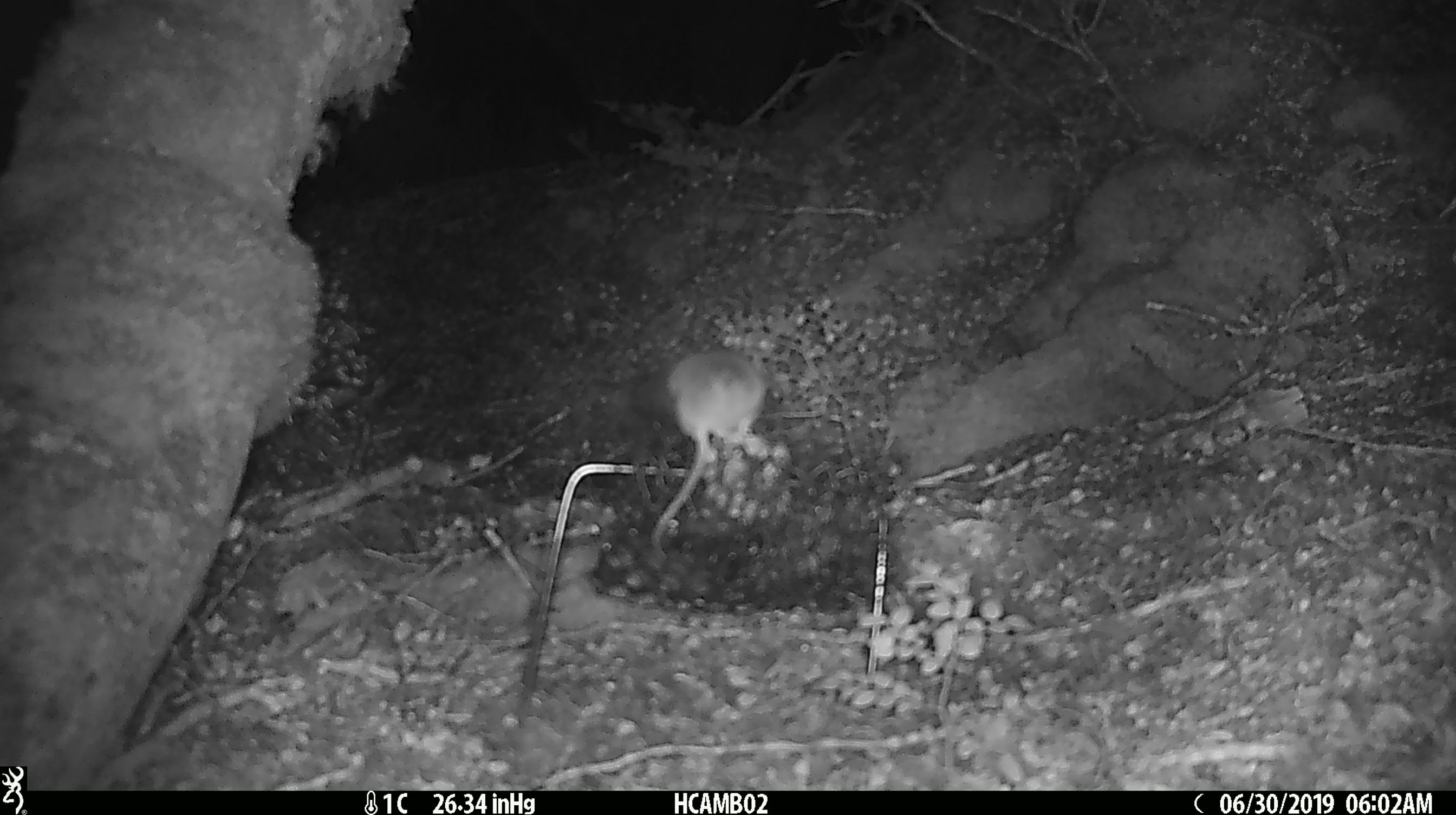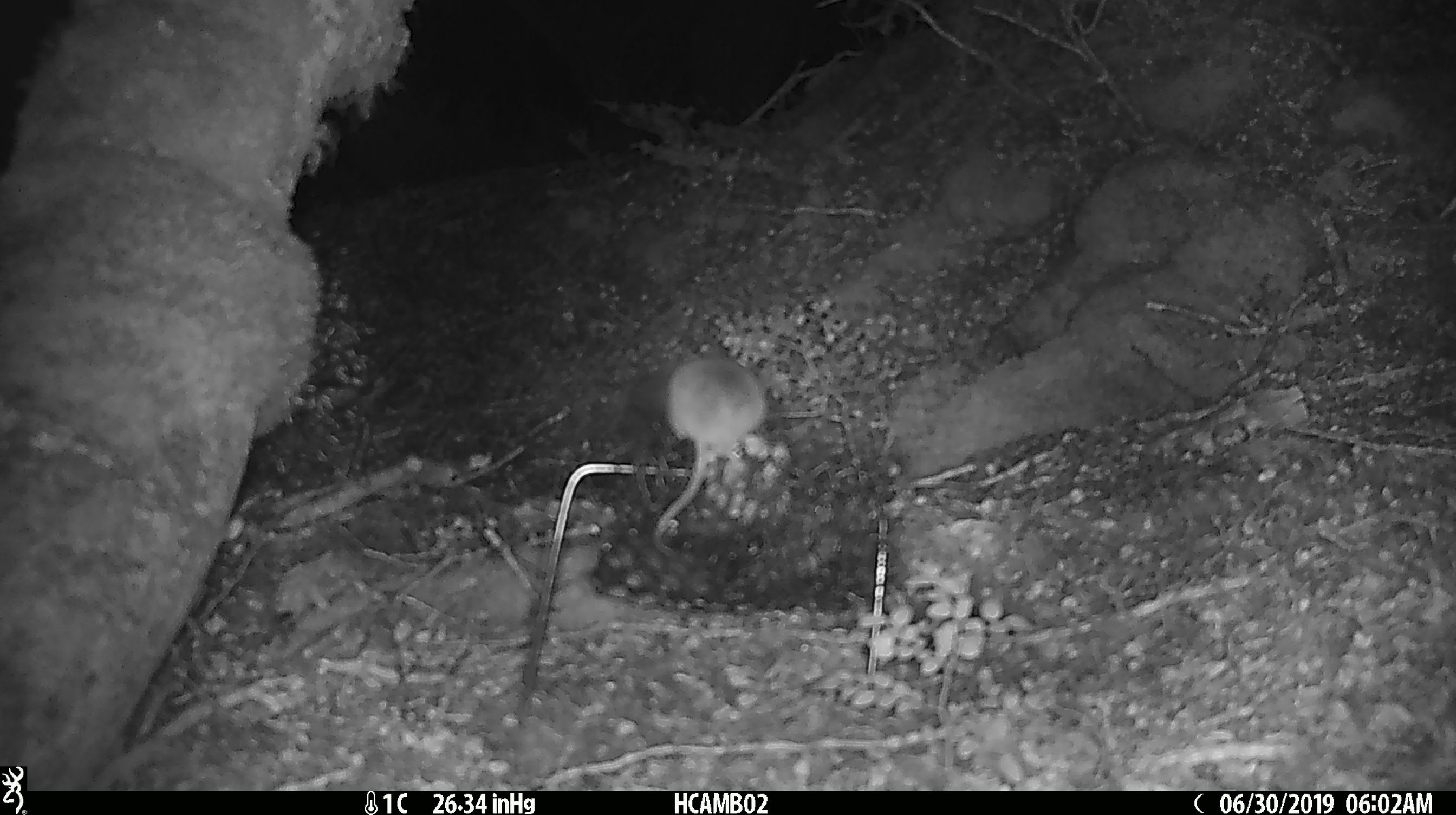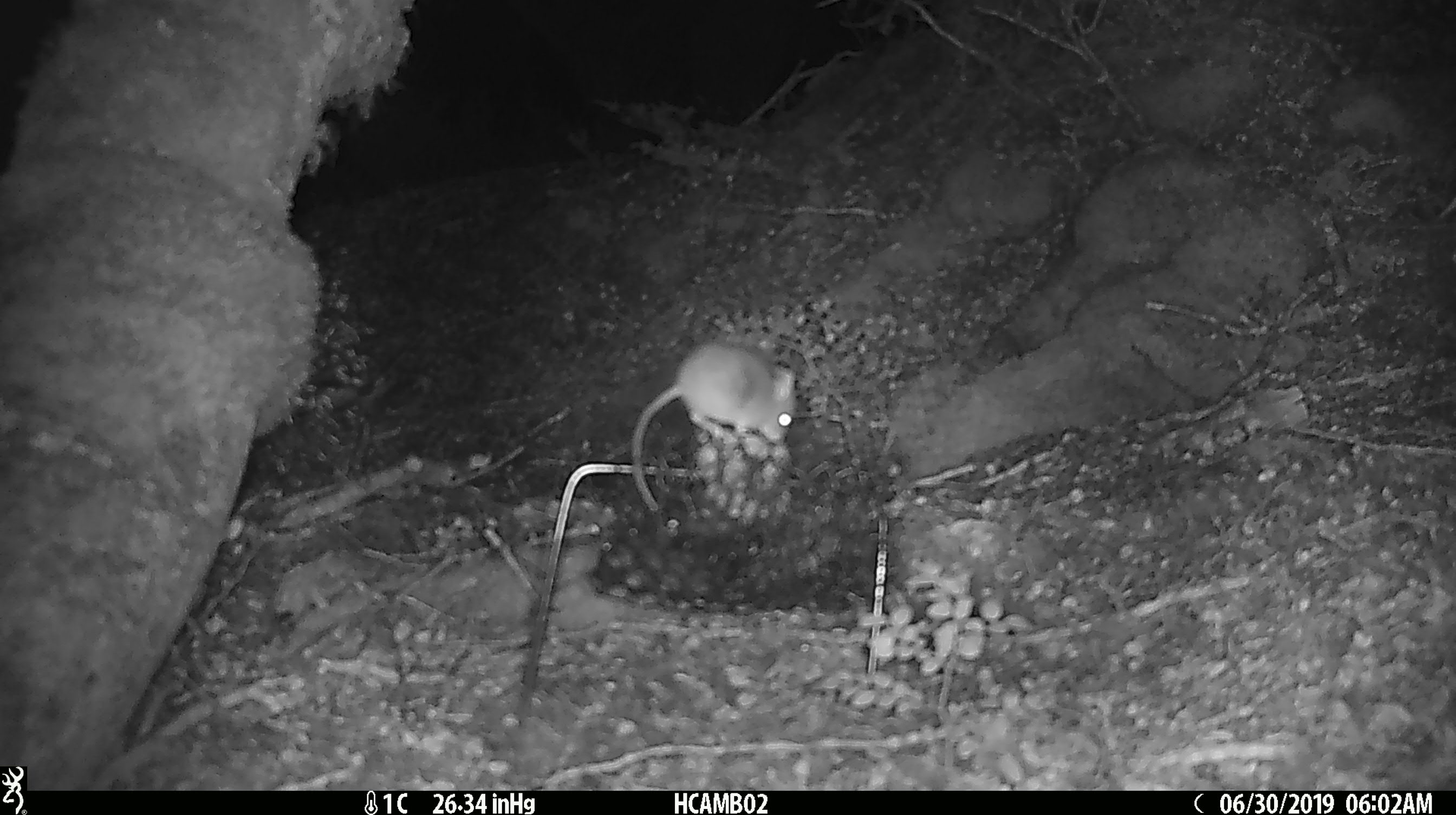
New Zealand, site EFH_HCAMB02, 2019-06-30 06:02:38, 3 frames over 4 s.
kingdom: Animalia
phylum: Chordata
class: Mammalia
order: Rodentia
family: Muridae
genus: Mus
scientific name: Mus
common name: mouse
Mouse (Mus).